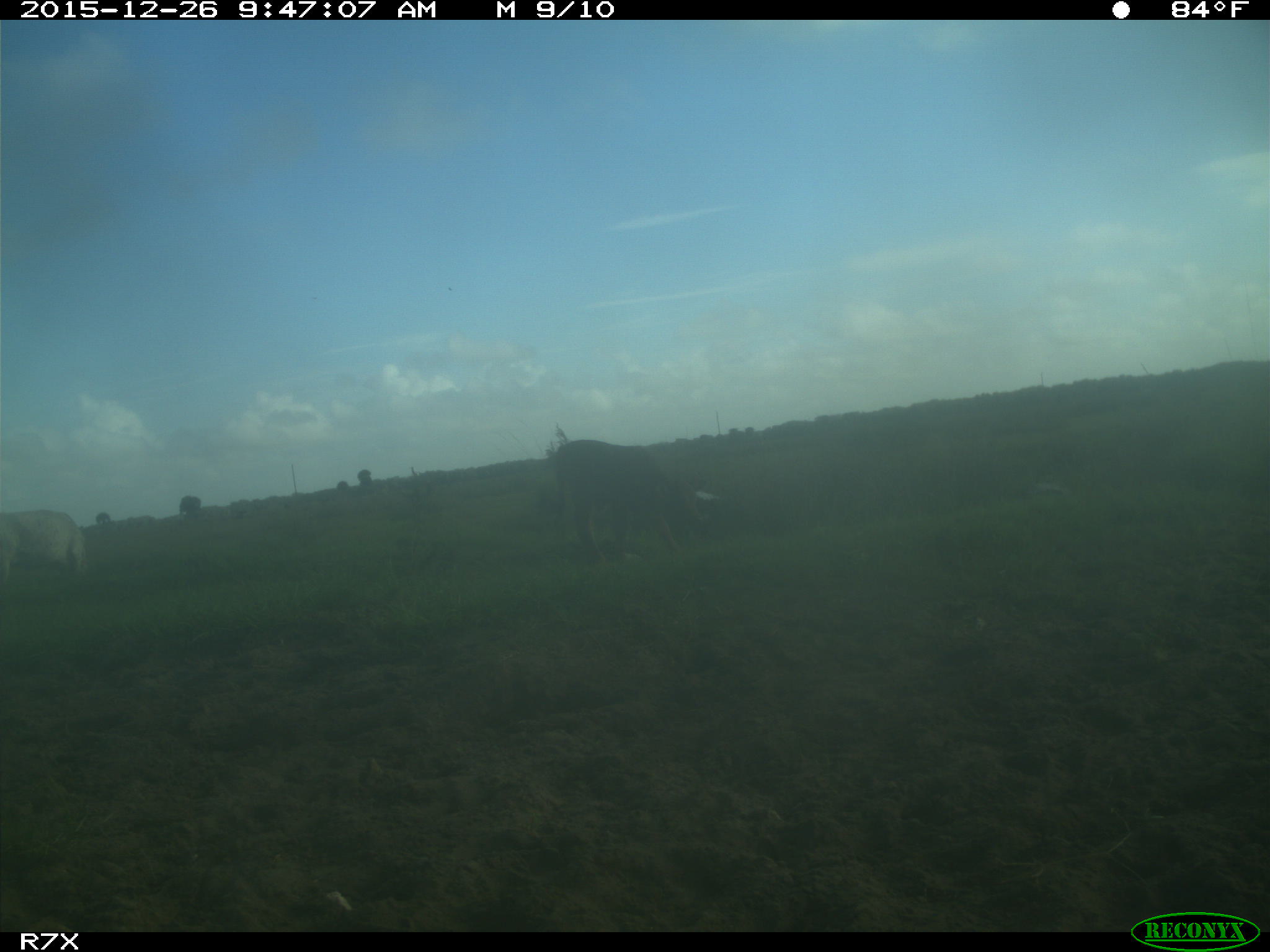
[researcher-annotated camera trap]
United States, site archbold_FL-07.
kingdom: Animalia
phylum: Chordata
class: Mammalia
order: Artiodactyla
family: Bovidae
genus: Bos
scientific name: Bos taurus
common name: domestic cow